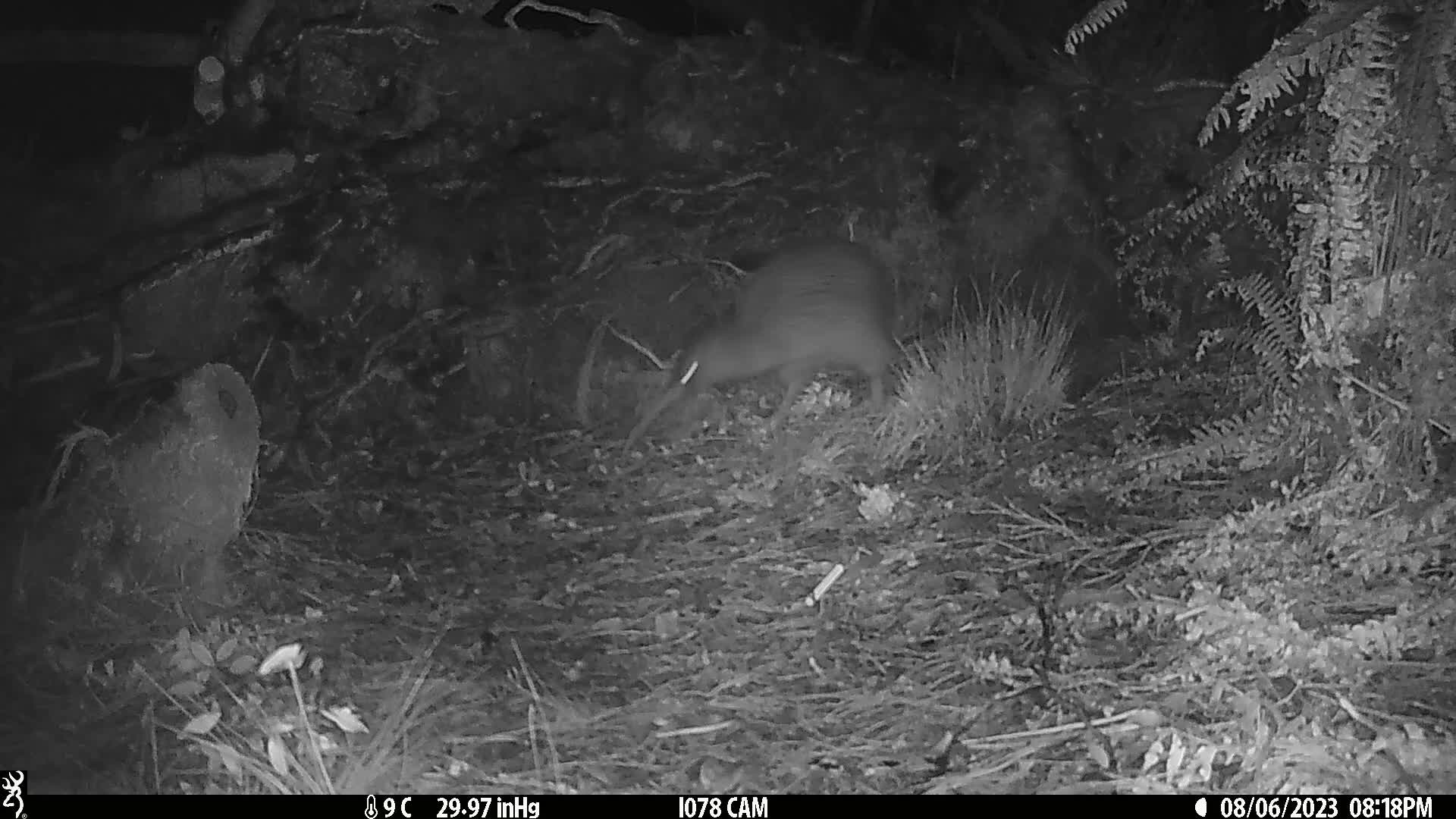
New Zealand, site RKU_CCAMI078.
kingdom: Animalia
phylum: Chordata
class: Aves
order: Apterygiformes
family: Apterygidae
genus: Apteryx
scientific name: Apteryx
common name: kiwi